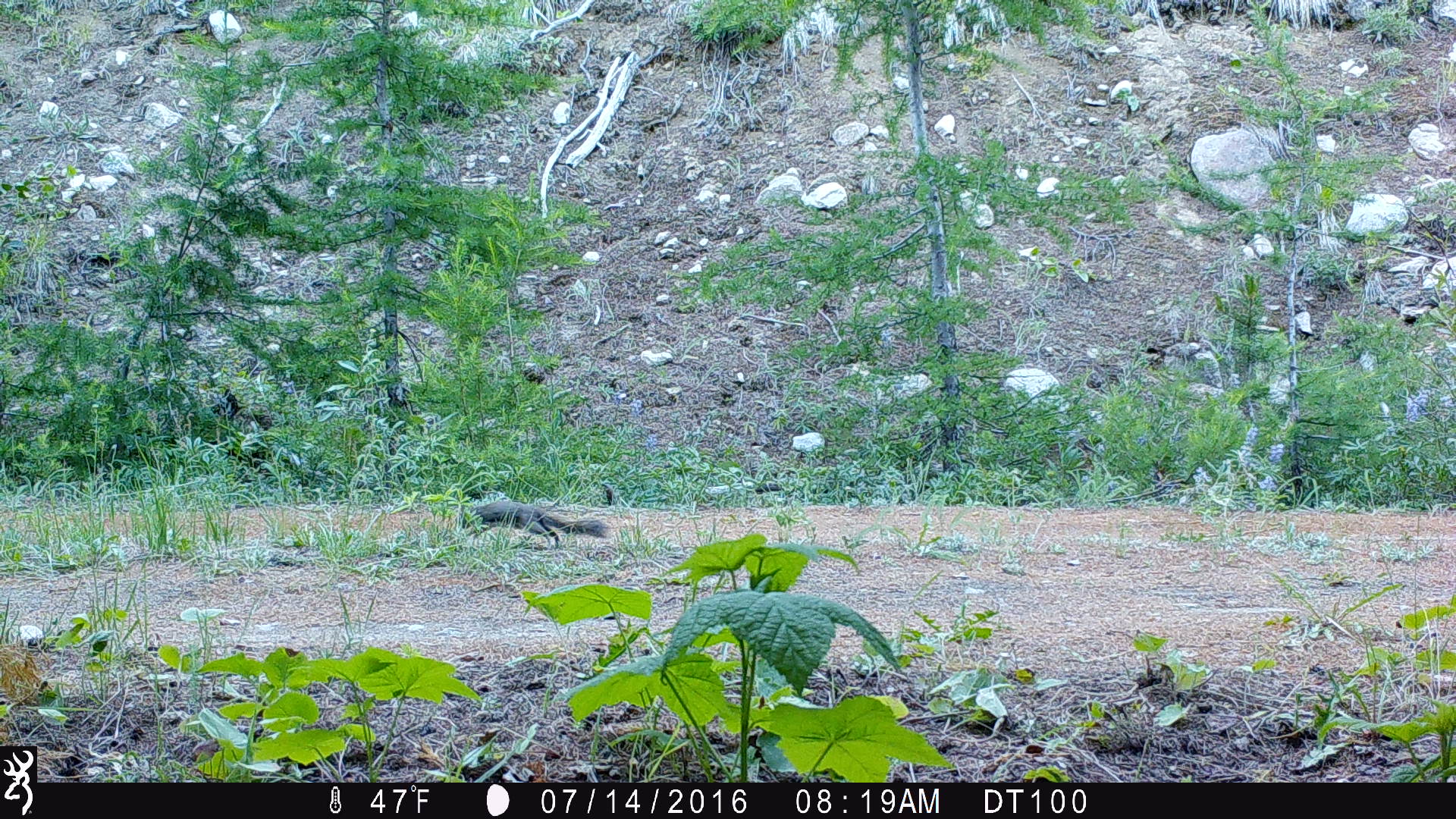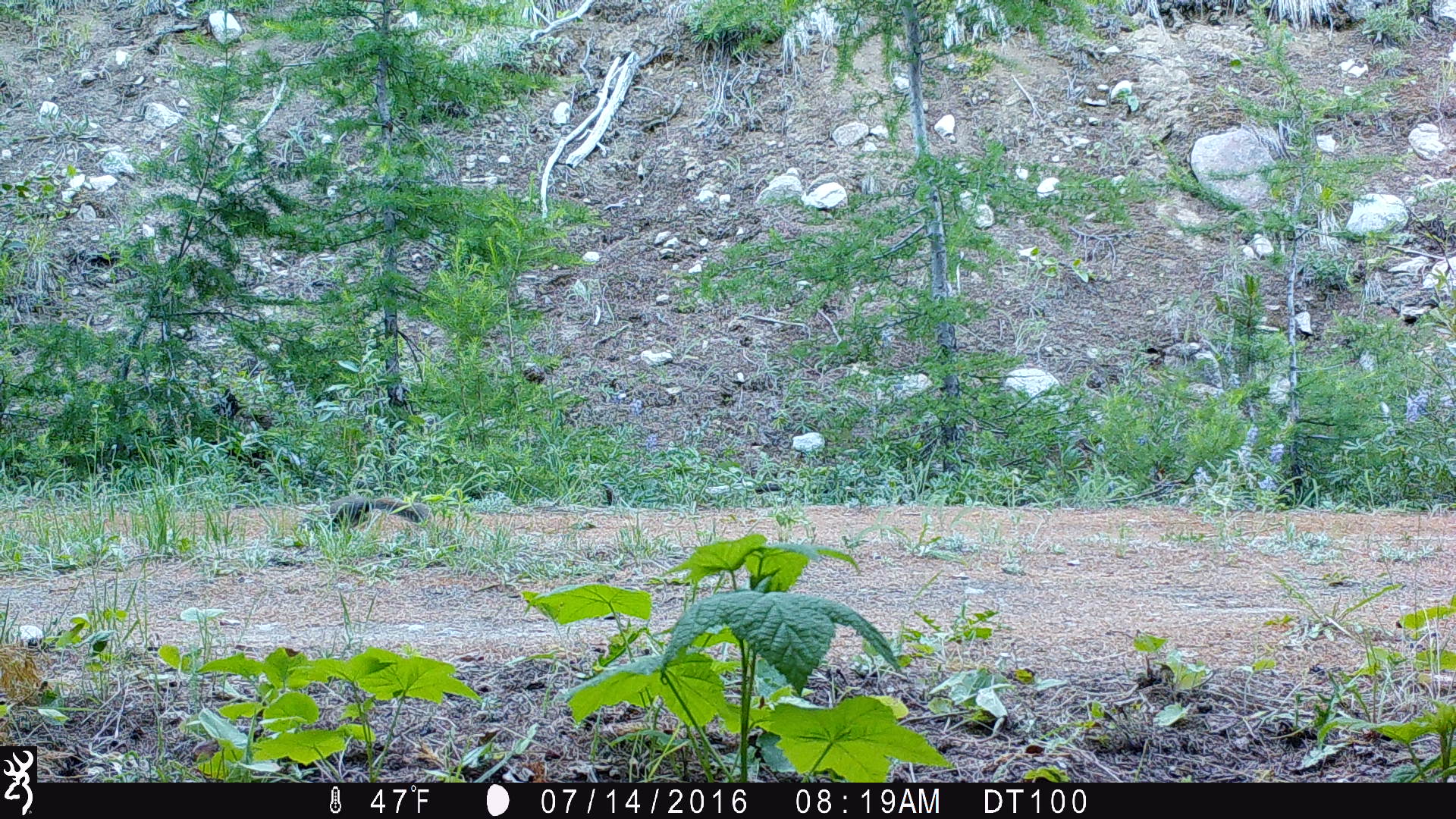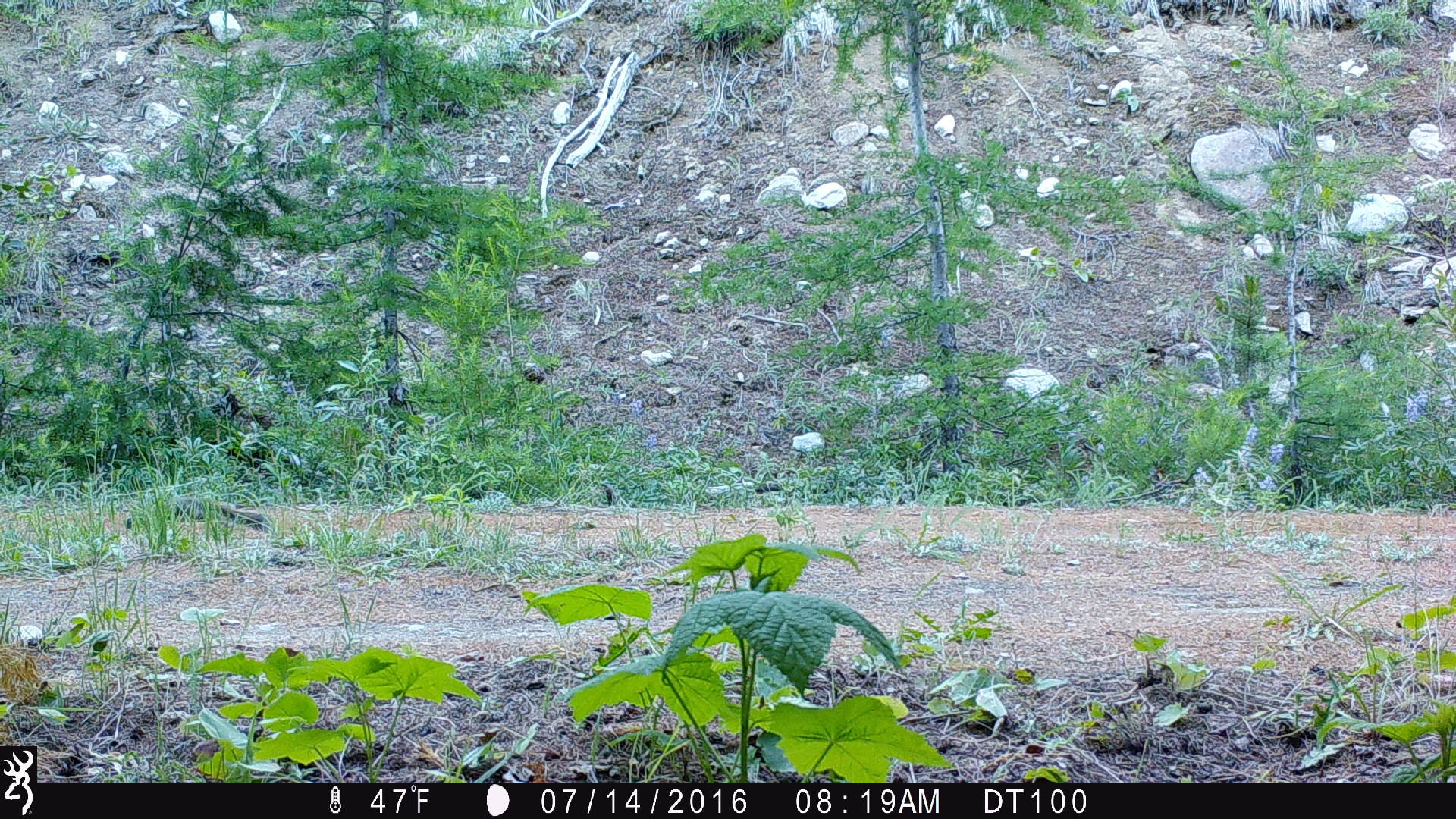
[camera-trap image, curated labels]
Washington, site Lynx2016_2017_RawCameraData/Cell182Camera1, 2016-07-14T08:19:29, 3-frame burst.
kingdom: Animalia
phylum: Chordata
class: Mammalia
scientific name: Mammalia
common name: small mammal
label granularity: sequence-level